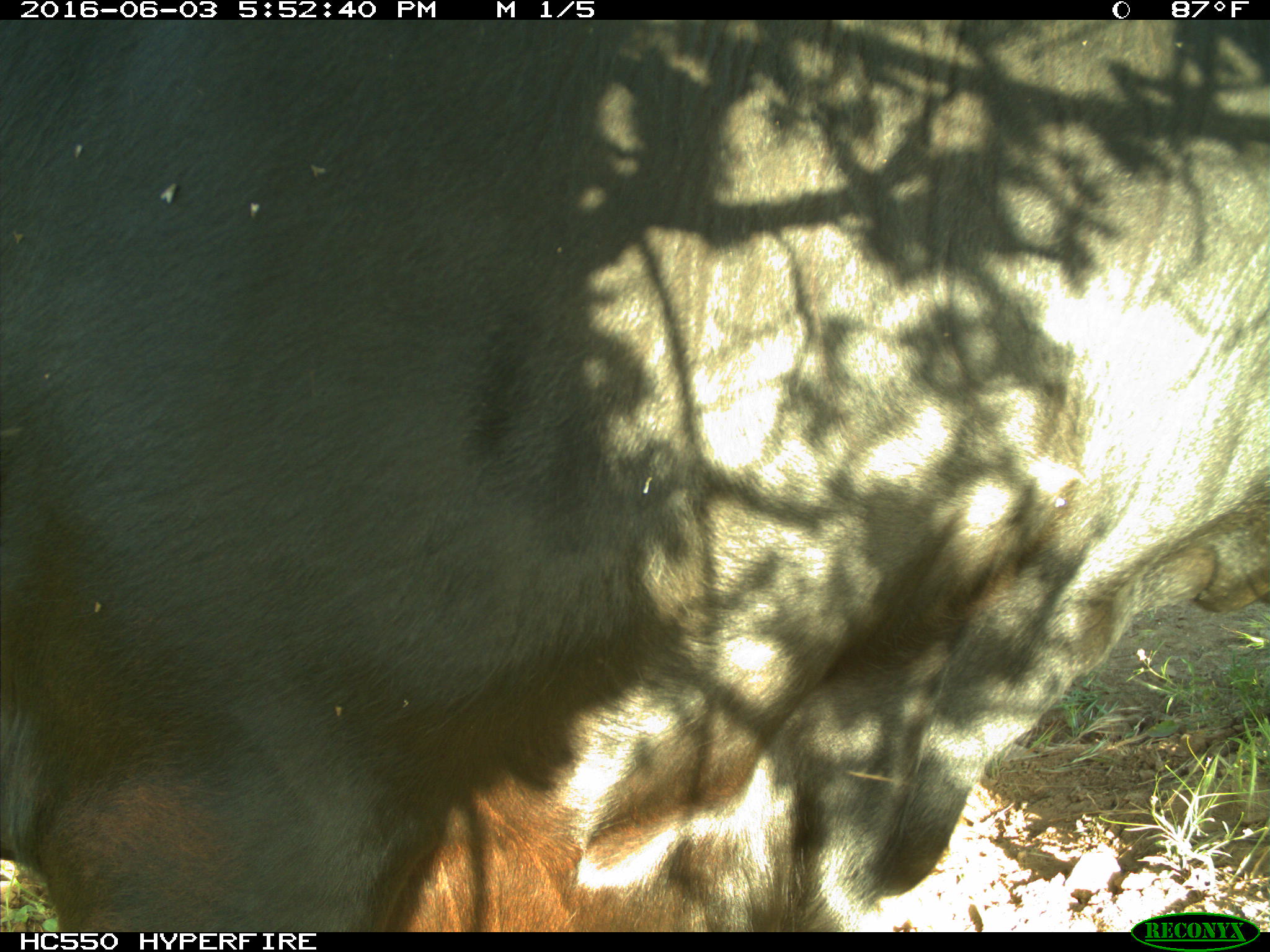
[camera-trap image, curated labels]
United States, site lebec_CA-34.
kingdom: Animalia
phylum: Chordata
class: Mammalia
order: Artiodactyla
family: Bovidae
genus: Bos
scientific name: Bos taurus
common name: domestic cow